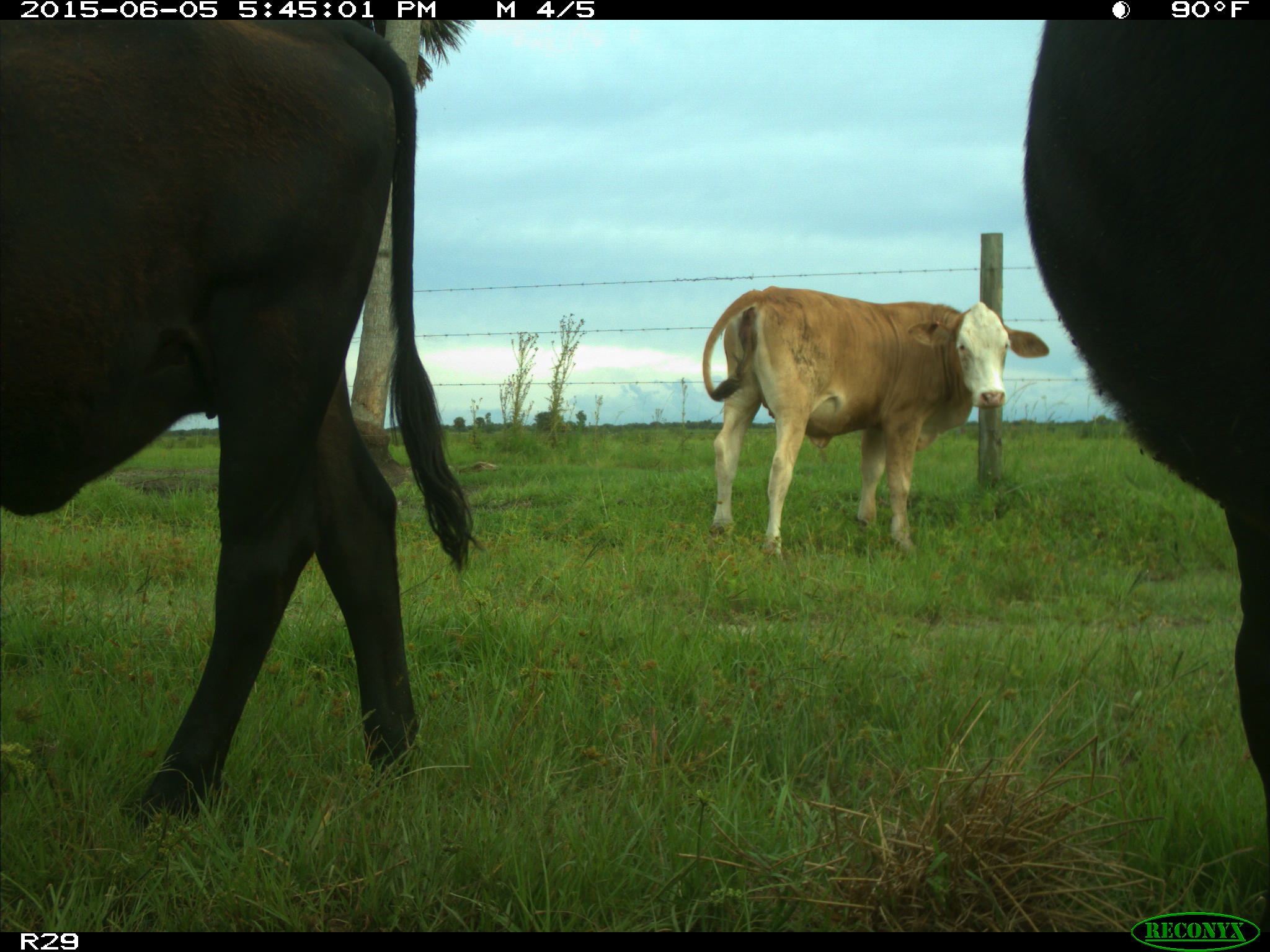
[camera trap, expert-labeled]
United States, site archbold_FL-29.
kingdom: Animalia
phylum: Chordata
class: Mammalia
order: Artiodactyla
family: Bovidae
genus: Bos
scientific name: Bos taurus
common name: domestic cow